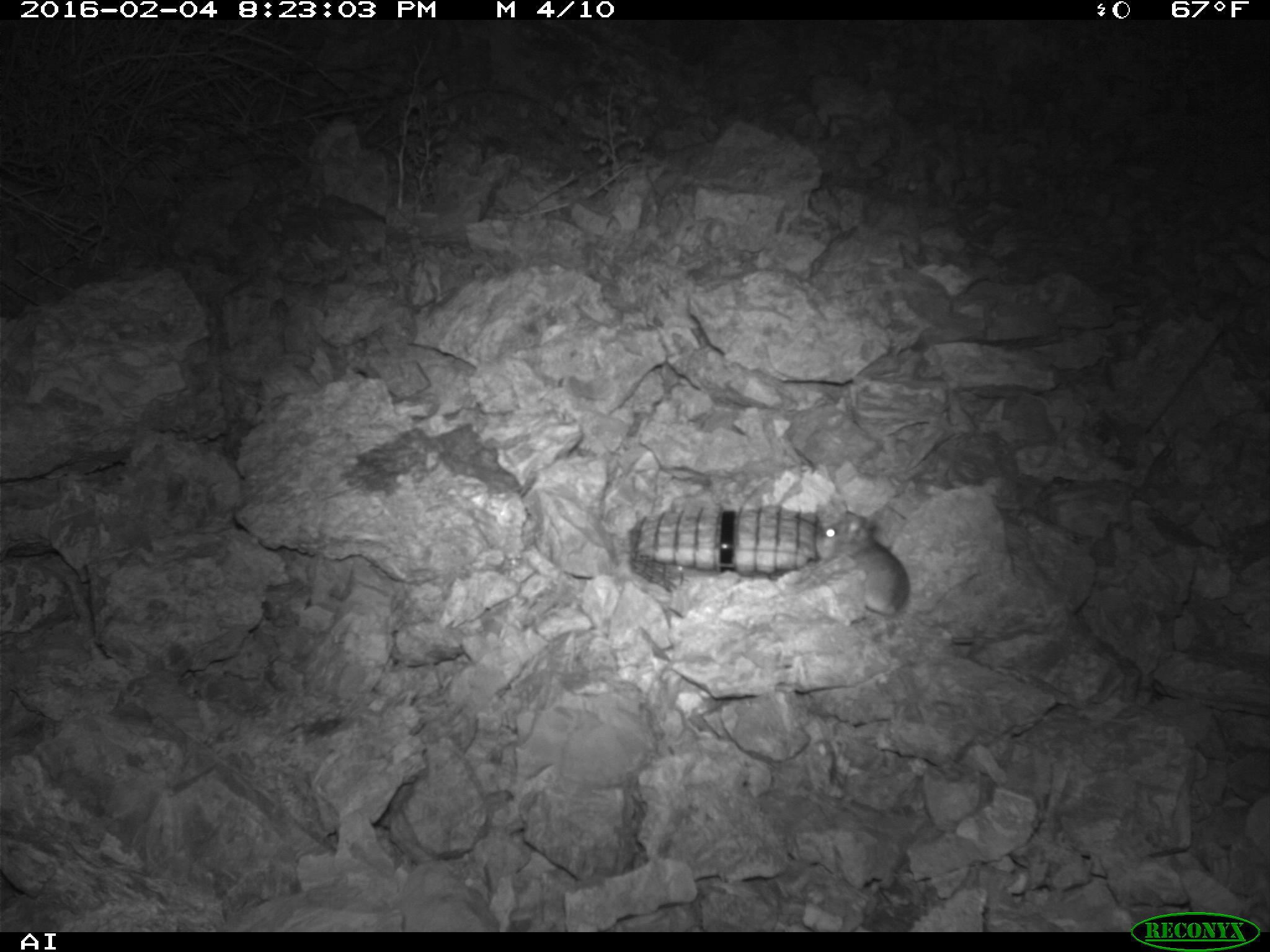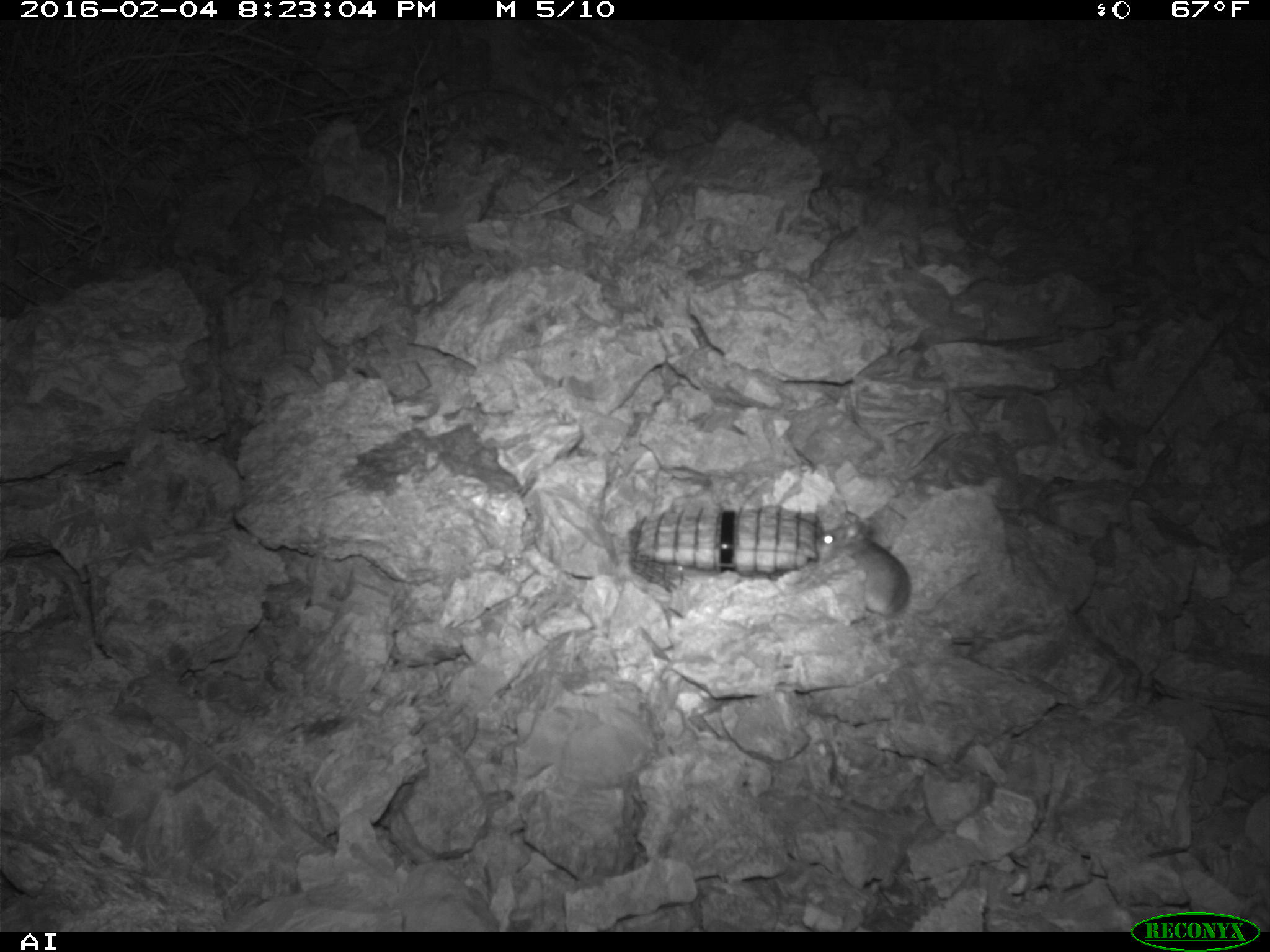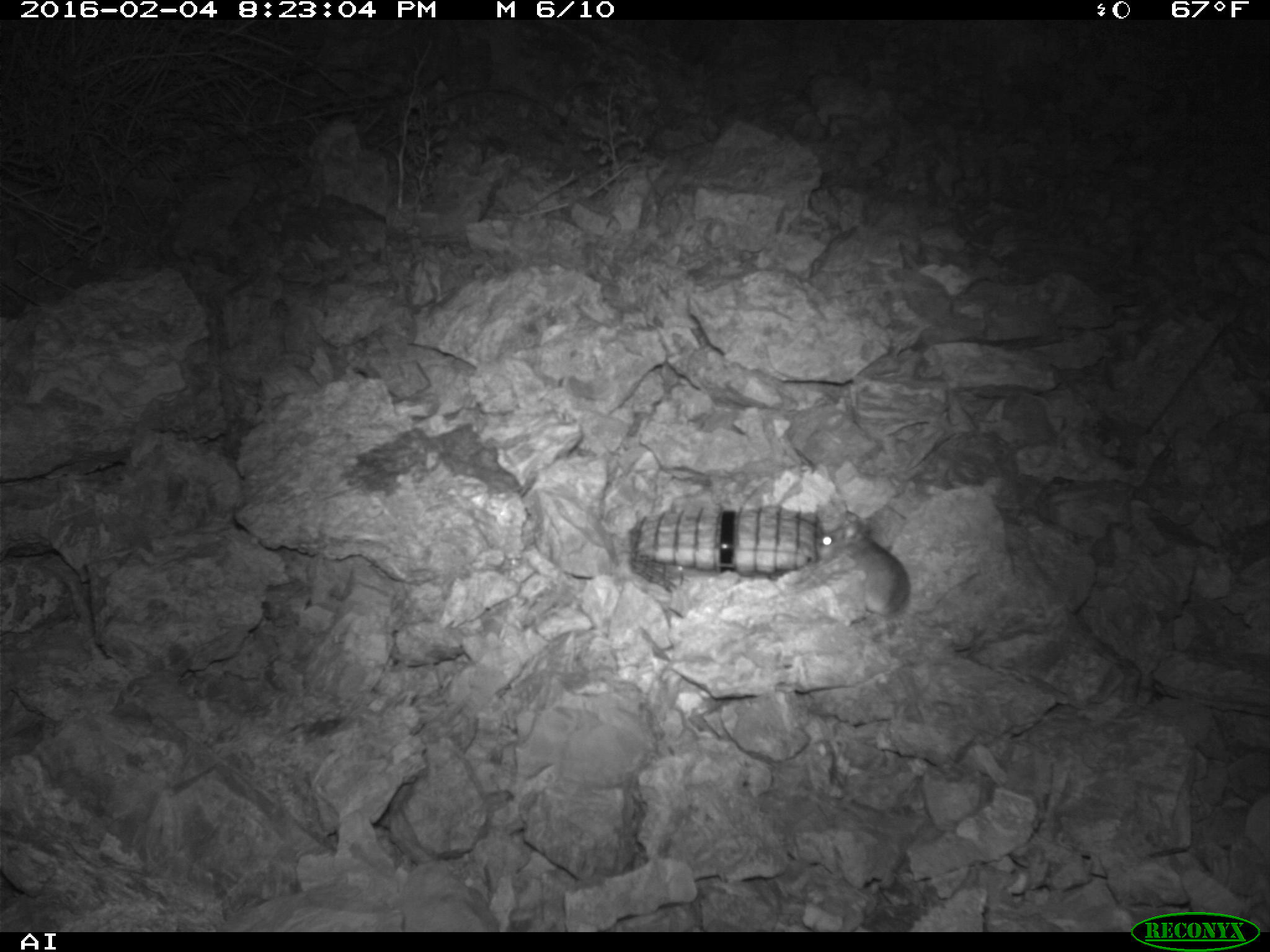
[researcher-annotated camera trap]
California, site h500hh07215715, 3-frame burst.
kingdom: Animalia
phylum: Chordata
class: Mammalia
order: Rodentia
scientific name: Rodentia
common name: rodent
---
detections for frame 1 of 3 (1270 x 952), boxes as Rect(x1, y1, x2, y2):
rodent: Rect(816, 510, 1041, 645)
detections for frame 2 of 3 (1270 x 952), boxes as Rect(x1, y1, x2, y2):
rodent: Rect(827, 507, 912, 647)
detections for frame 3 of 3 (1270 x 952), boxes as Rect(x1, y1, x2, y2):
rodent: Rect(815, 519, 910, 617)